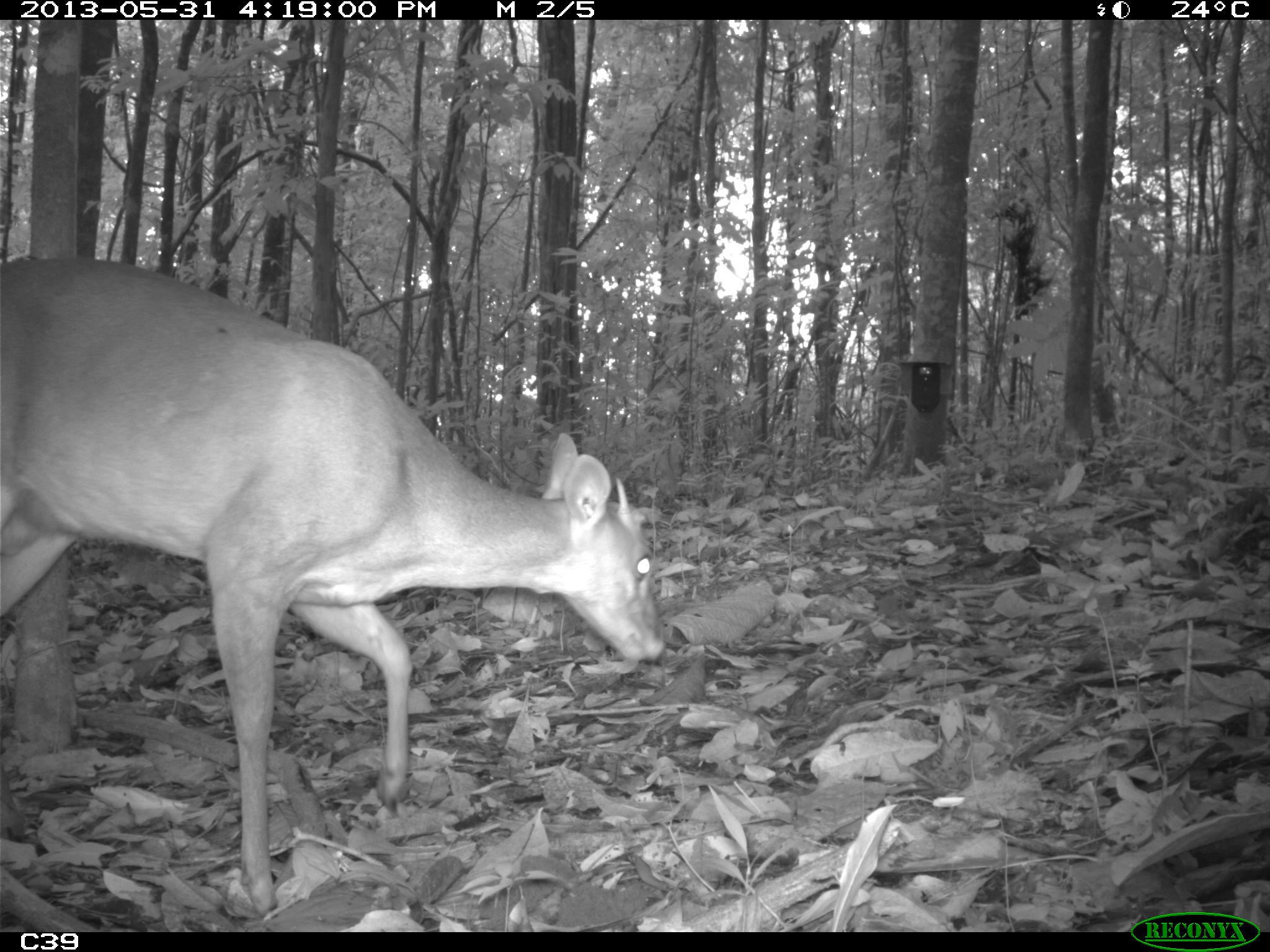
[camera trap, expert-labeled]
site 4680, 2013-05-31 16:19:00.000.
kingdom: Animalia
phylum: Chordata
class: Mammalia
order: Artiodactyla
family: Cervidae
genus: Mazama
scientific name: Mazama americana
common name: red brocket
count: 1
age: adult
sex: male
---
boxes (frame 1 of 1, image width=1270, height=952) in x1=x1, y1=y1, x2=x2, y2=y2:
mazama americana: x1=0, y1=247, x2=671, y2=927